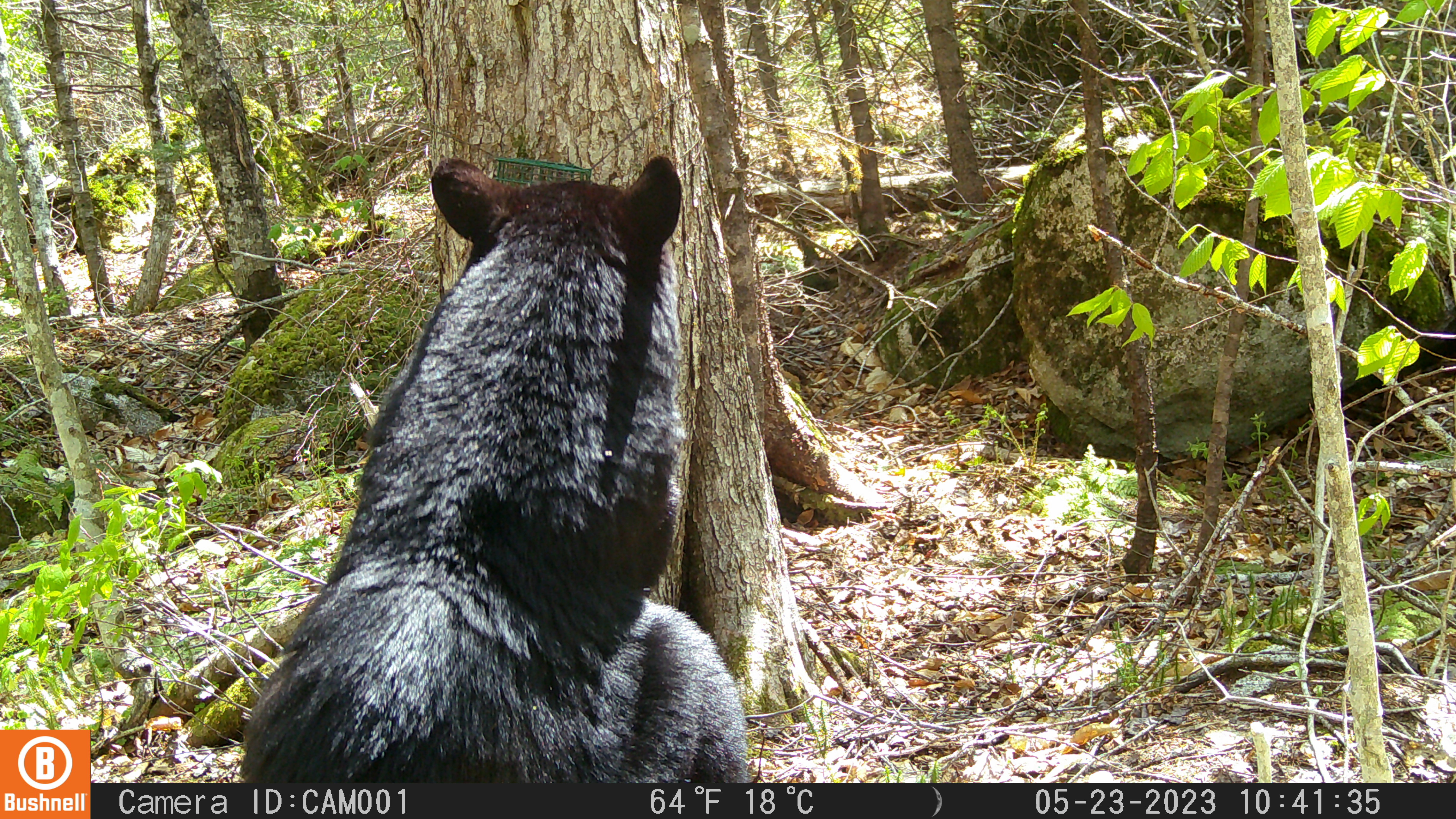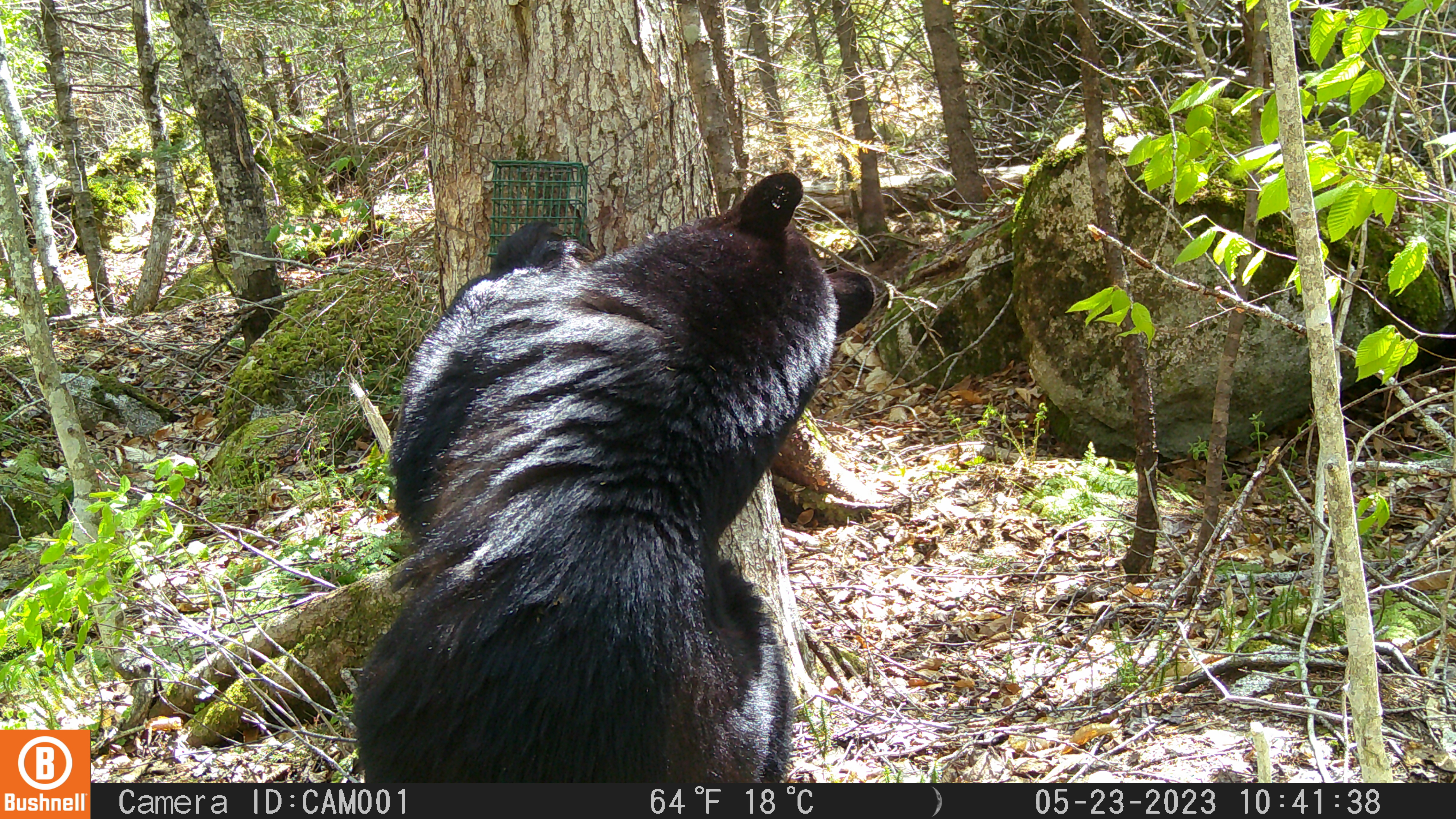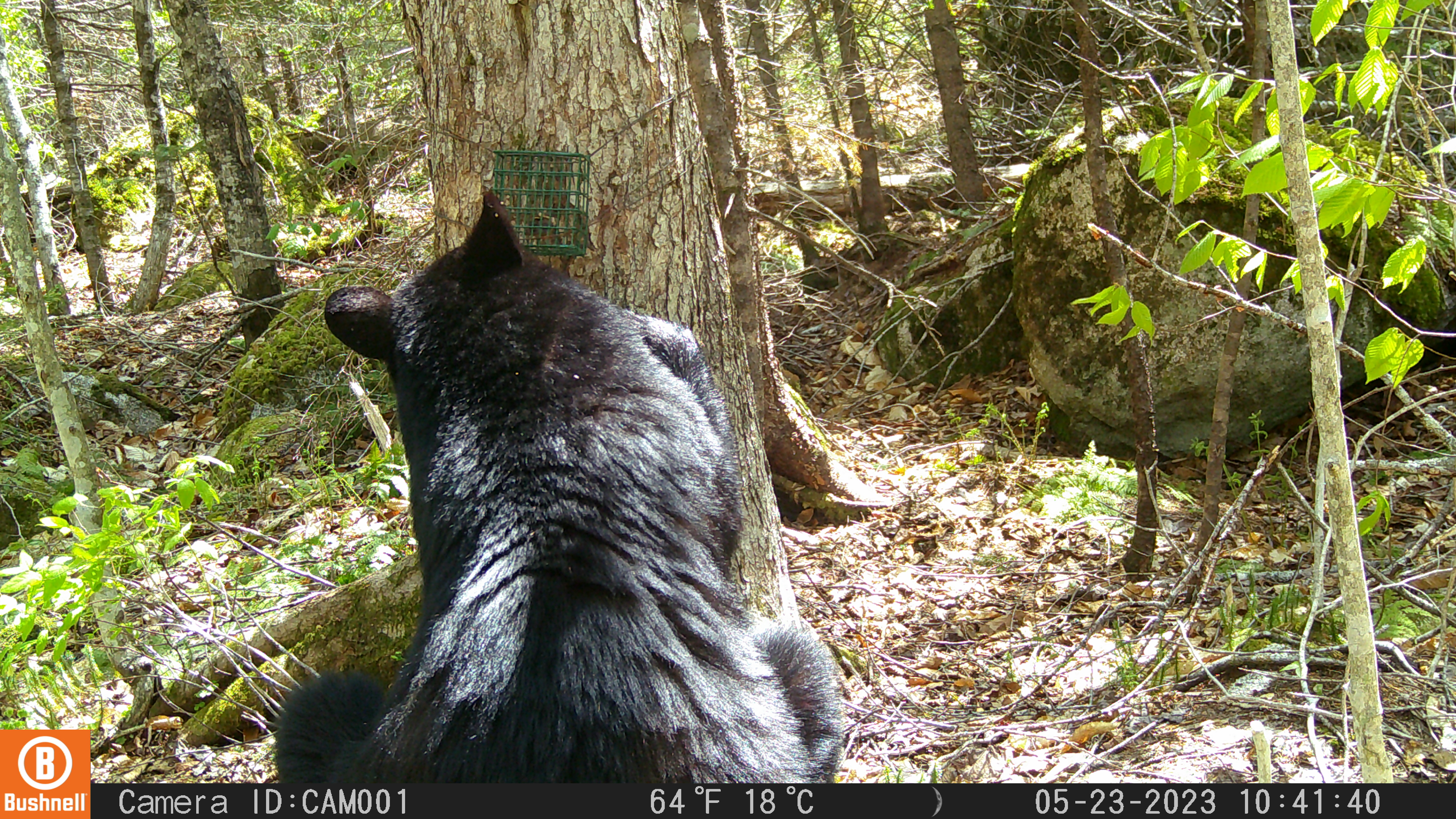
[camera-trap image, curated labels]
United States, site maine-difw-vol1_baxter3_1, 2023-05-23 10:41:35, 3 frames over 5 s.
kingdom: Animalia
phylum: Chordata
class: Mammalia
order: Carnivora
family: Ursidae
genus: Ursus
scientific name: Ursus americanus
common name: black bear